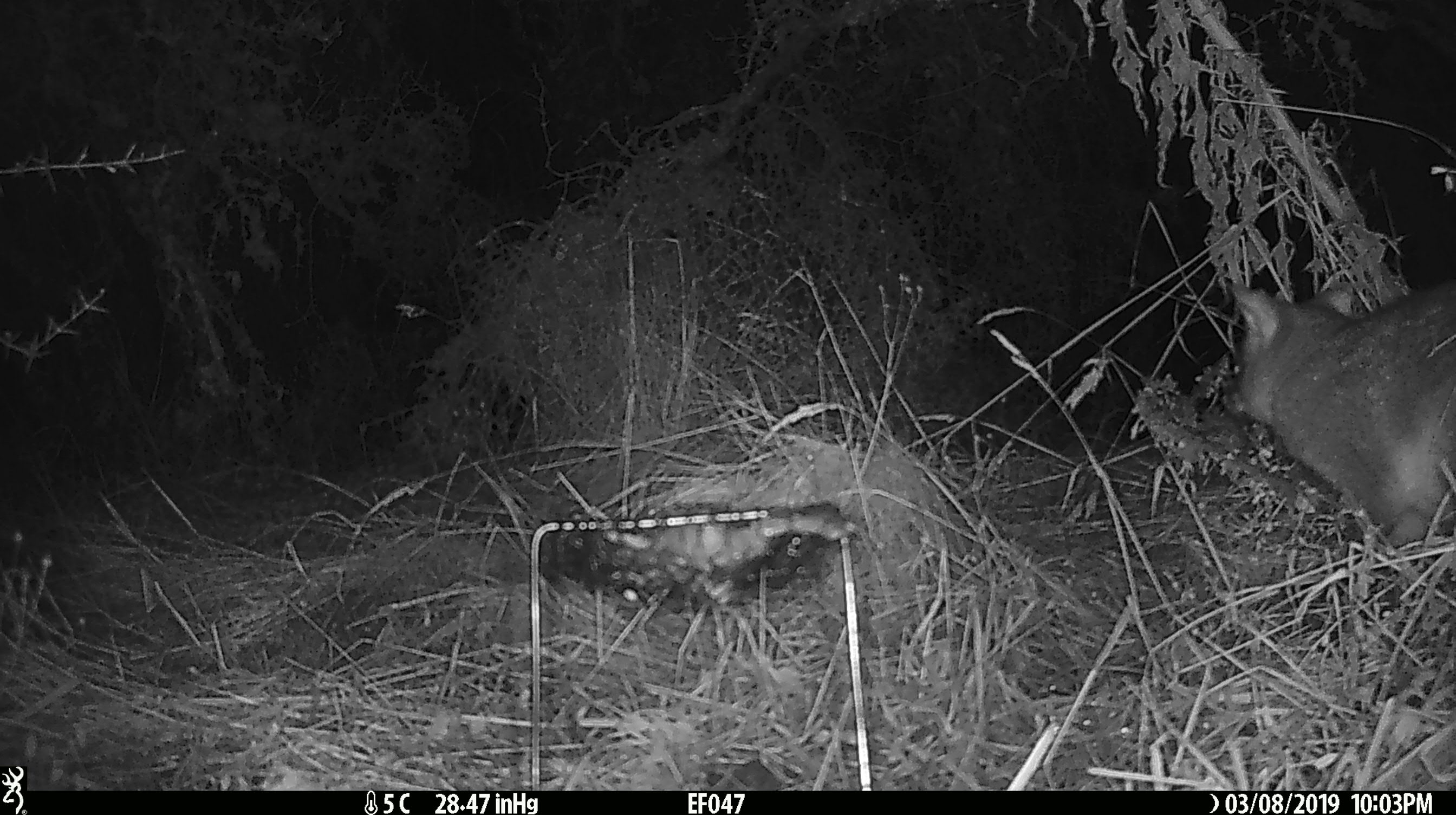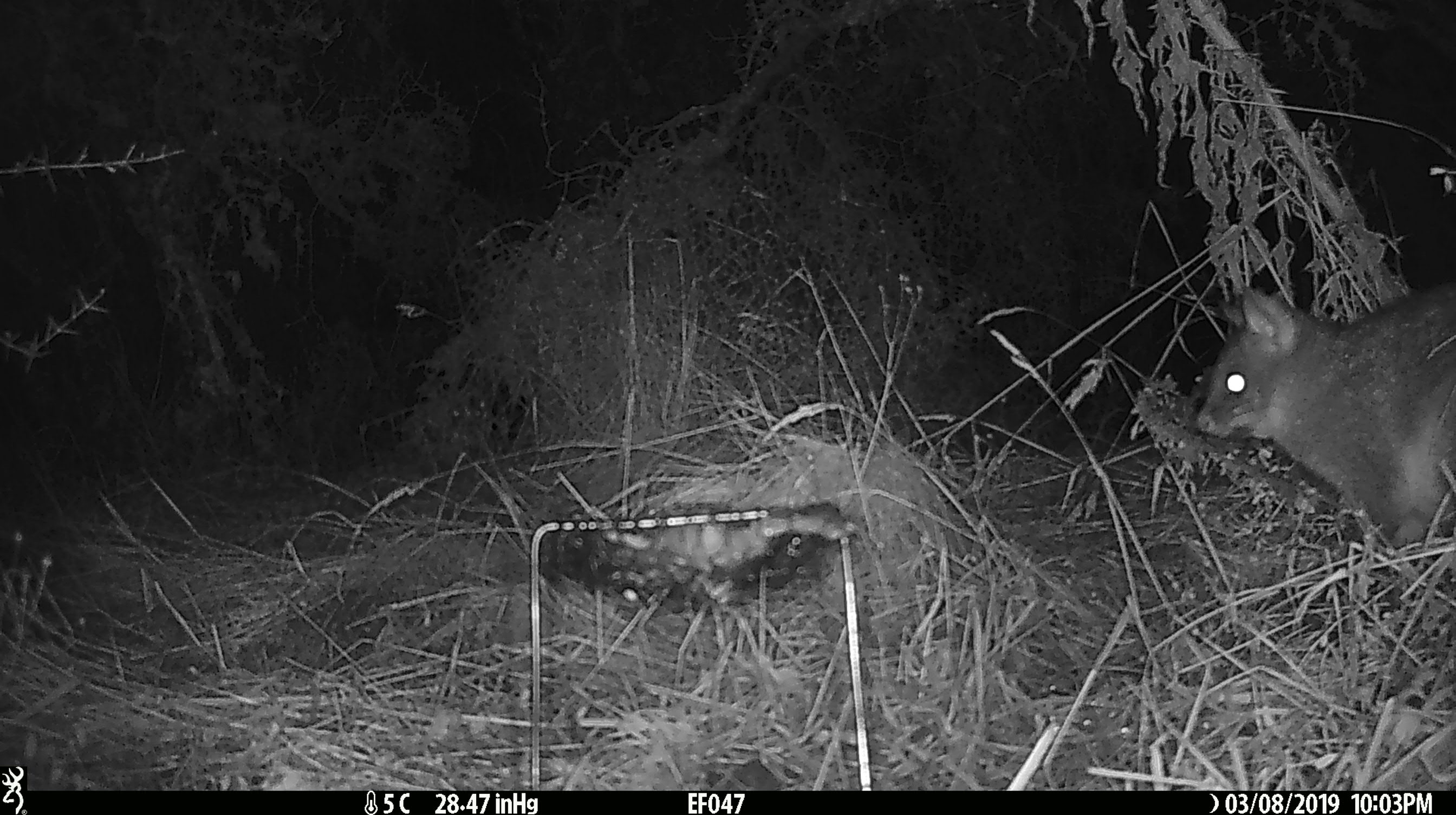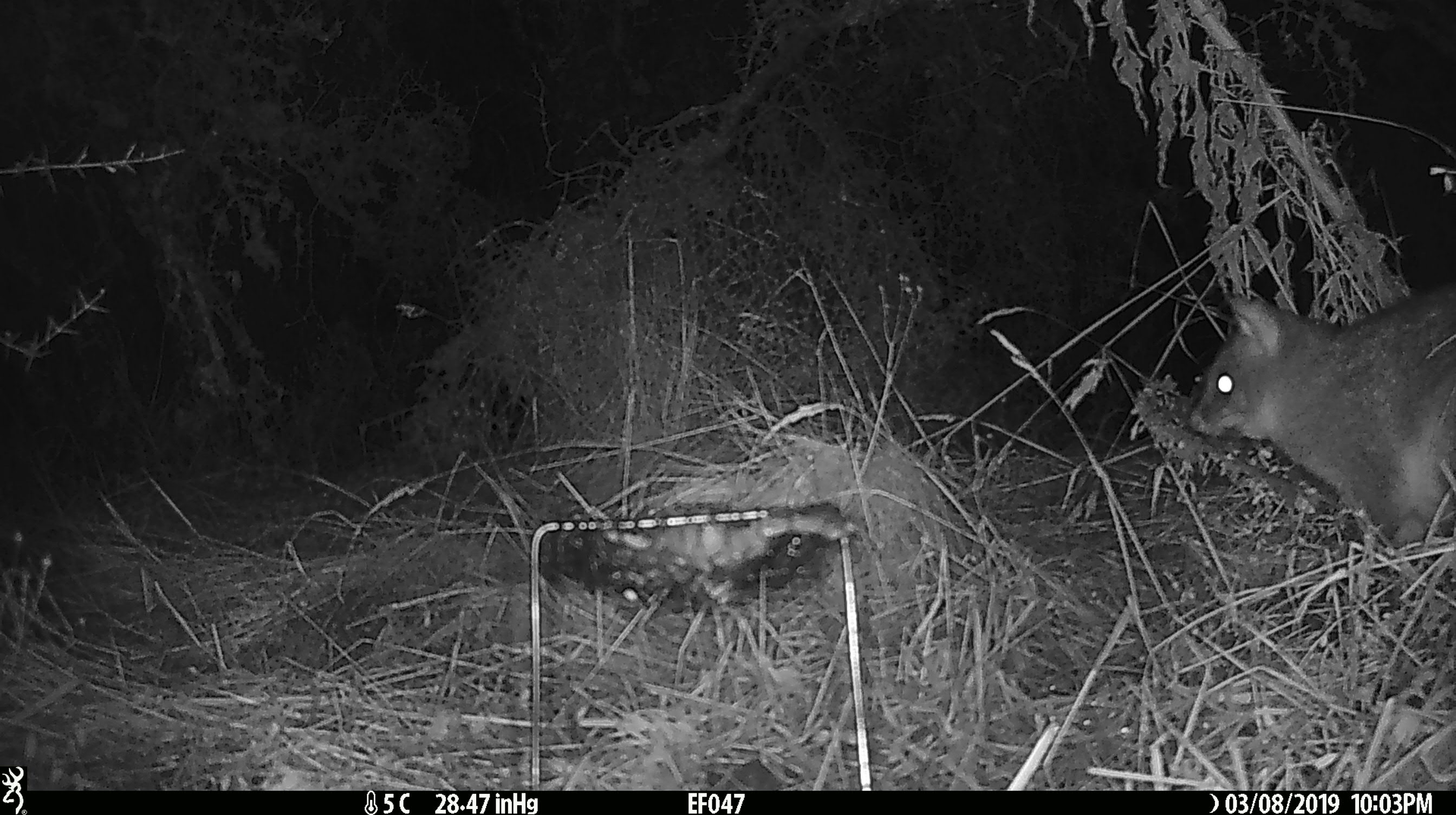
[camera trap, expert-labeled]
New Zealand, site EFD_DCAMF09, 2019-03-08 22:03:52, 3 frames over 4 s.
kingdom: Animalia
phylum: Chordata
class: Mammalia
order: Diprotodontia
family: Phalangeridae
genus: Trichosurus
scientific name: Trichosurus vulpecula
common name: common brushtail possum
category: possum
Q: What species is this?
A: Possum (common brushtail possum) (Trichosurus vulpecula).